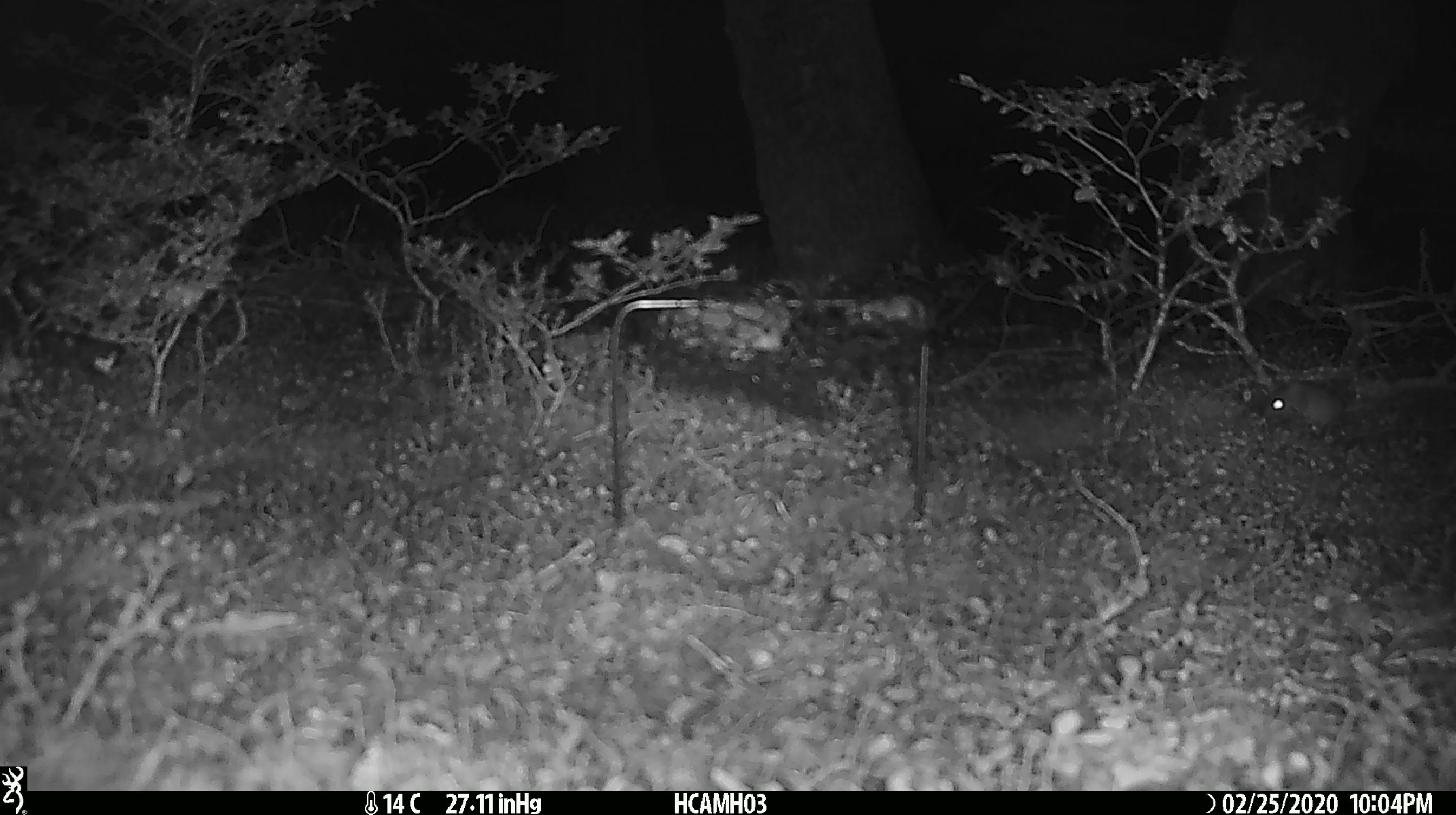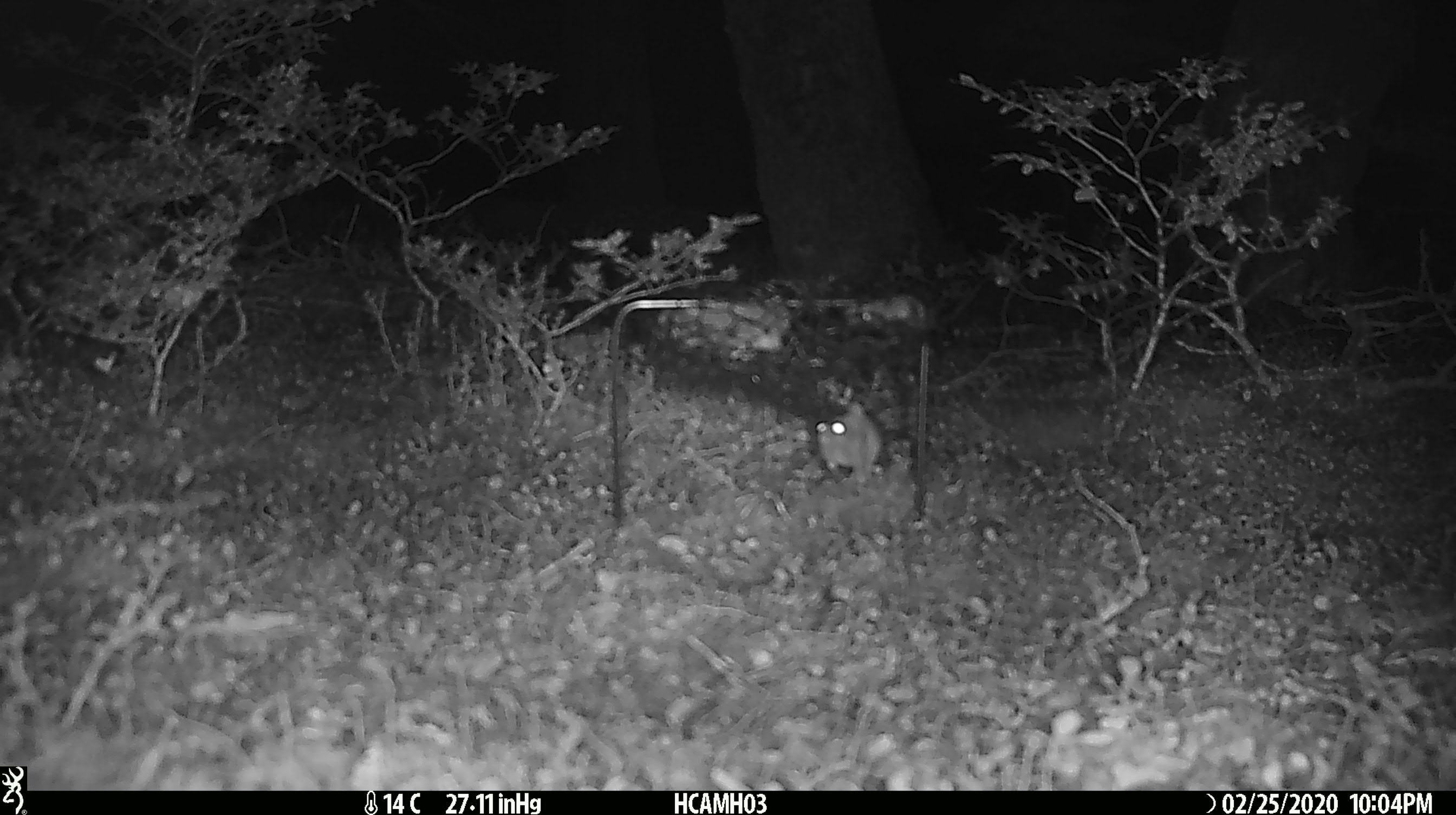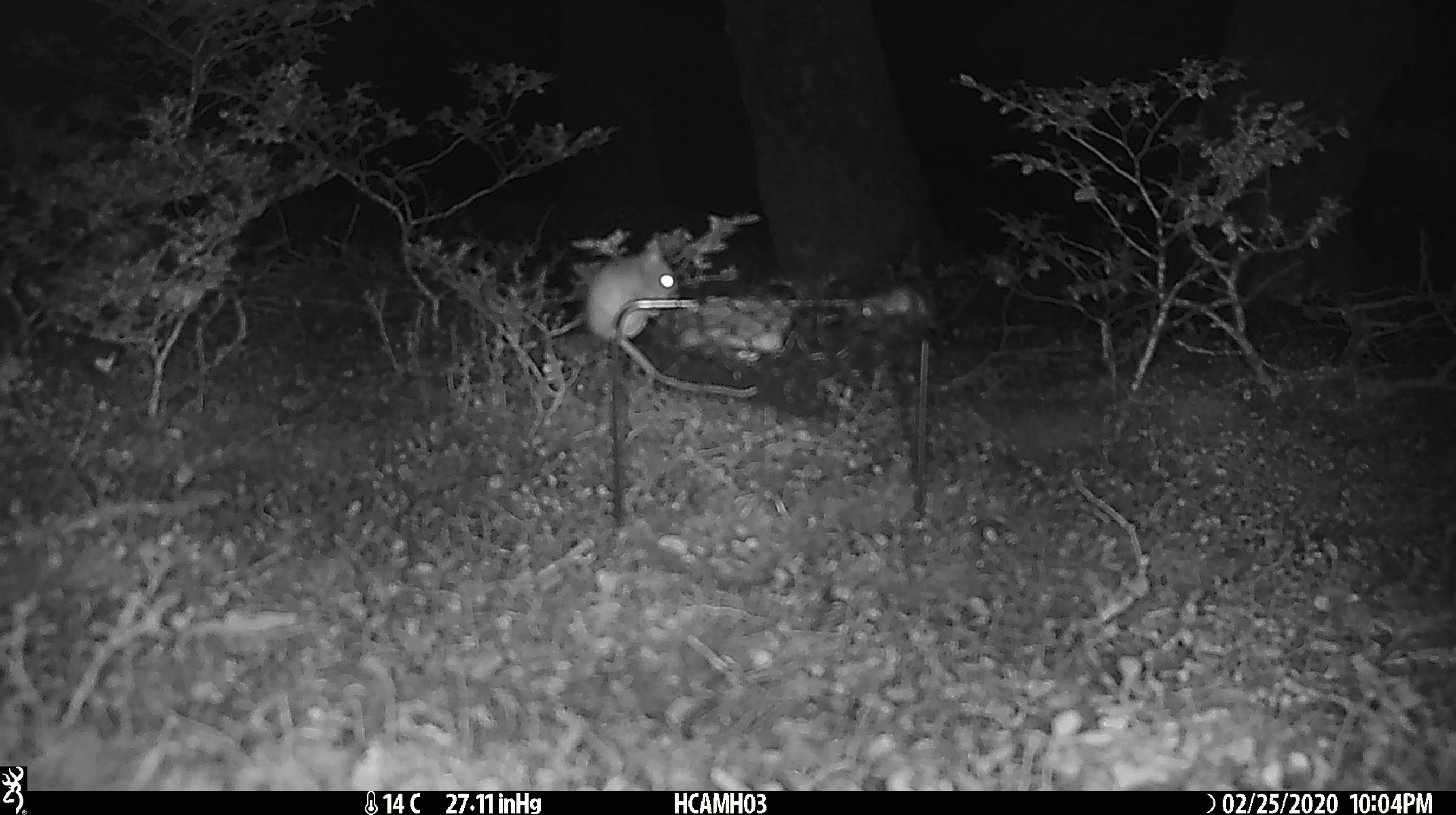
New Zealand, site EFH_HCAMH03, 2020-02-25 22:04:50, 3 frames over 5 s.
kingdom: Animalia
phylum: Chordata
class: Mammalia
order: Rodentia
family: Muridae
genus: Mus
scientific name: Mus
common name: mouse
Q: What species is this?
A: Mouse (Mus).